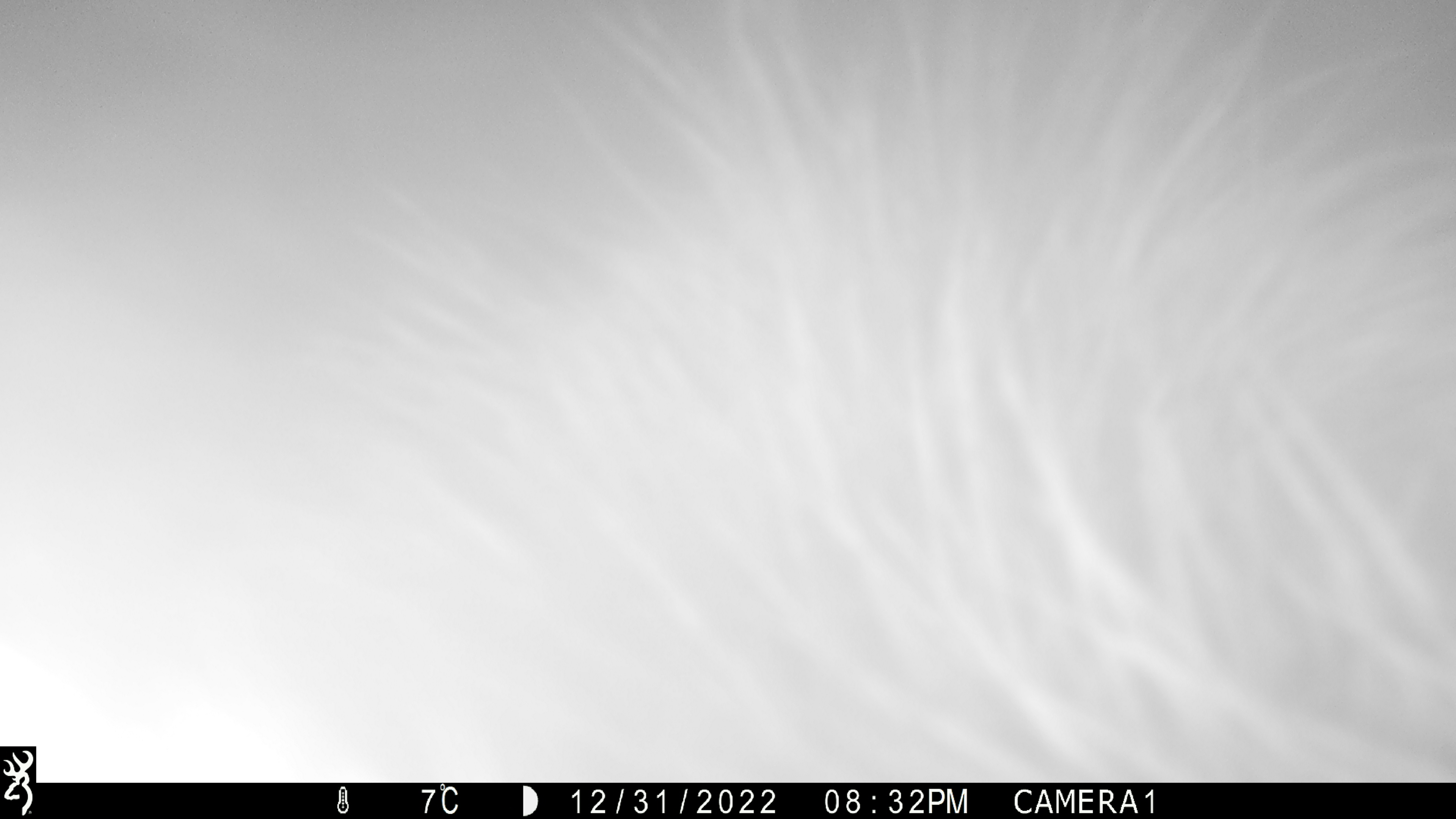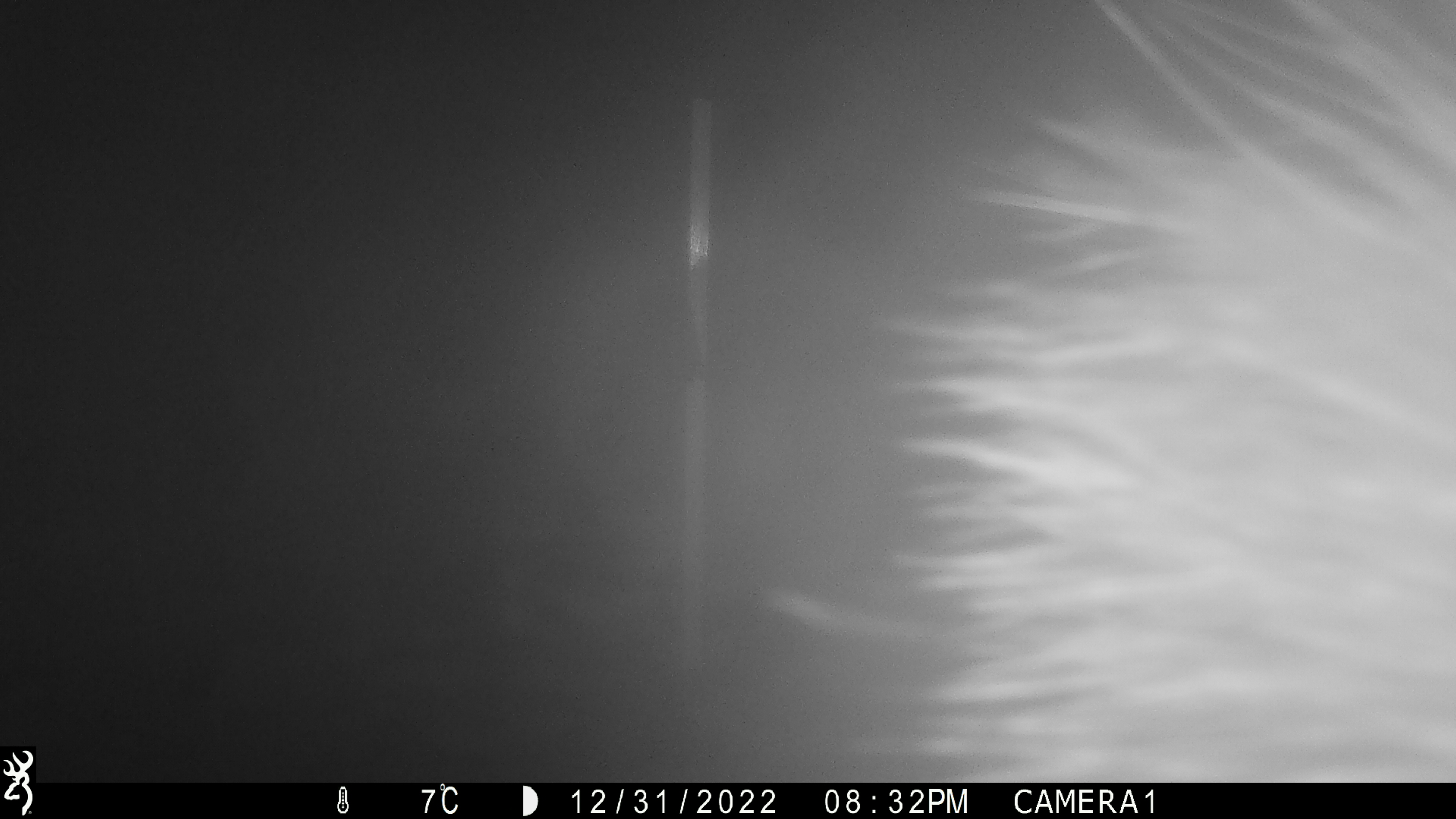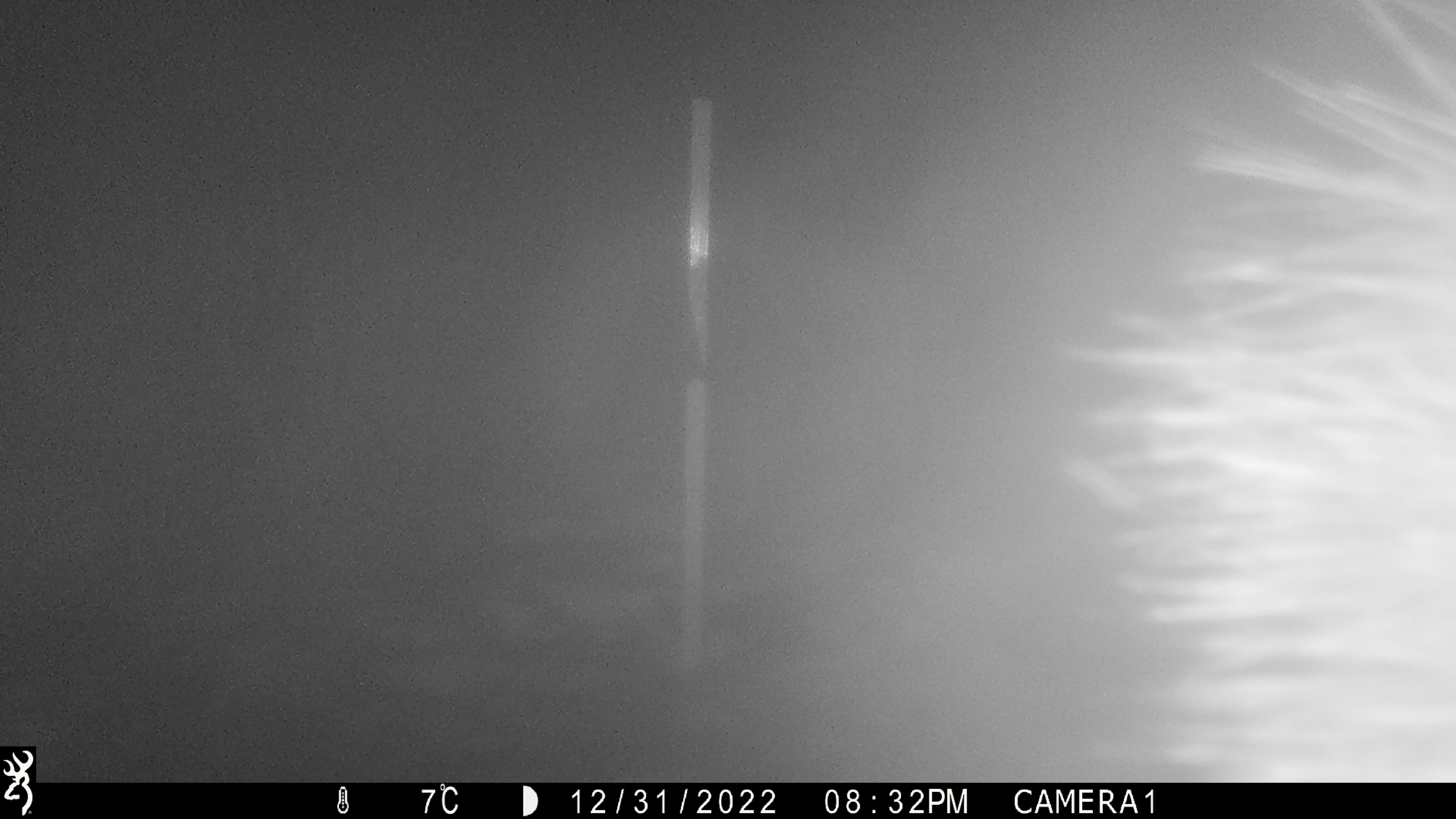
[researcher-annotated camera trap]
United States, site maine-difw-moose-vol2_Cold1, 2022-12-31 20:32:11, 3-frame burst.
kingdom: Animalia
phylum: Chordata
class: Mammalia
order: Artiodactyla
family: Cervidae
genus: Alces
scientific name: Alces alces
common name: moose